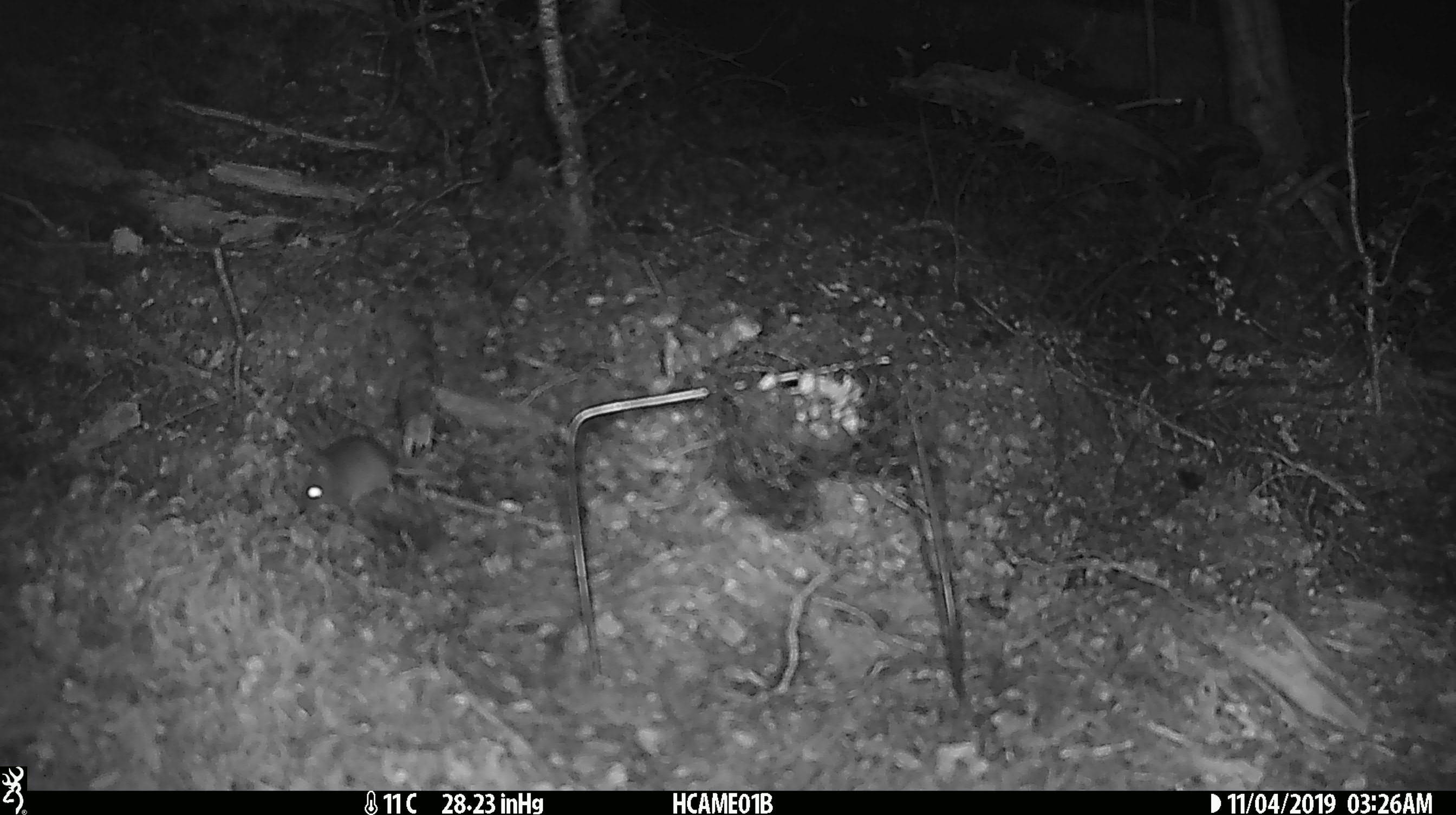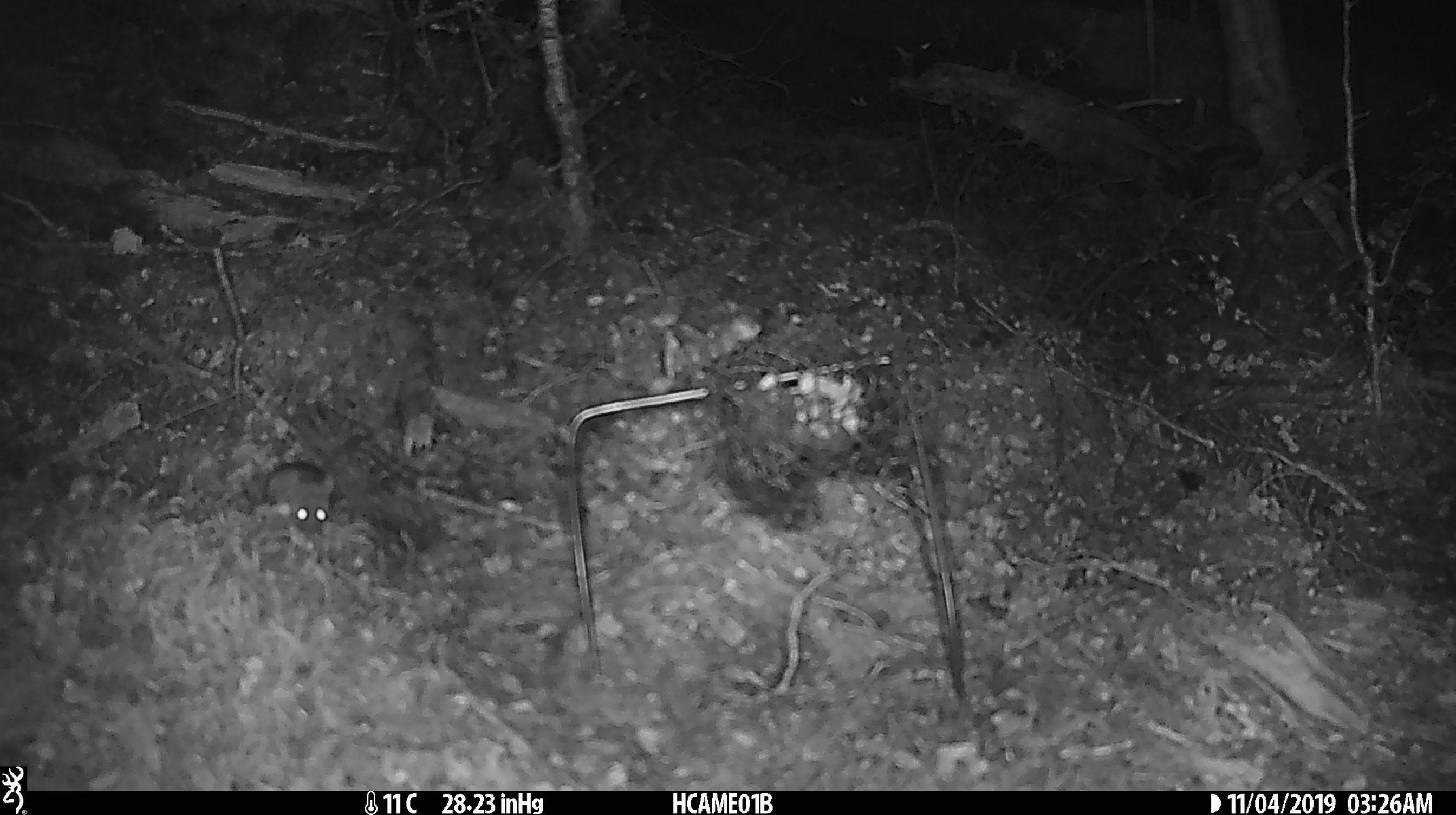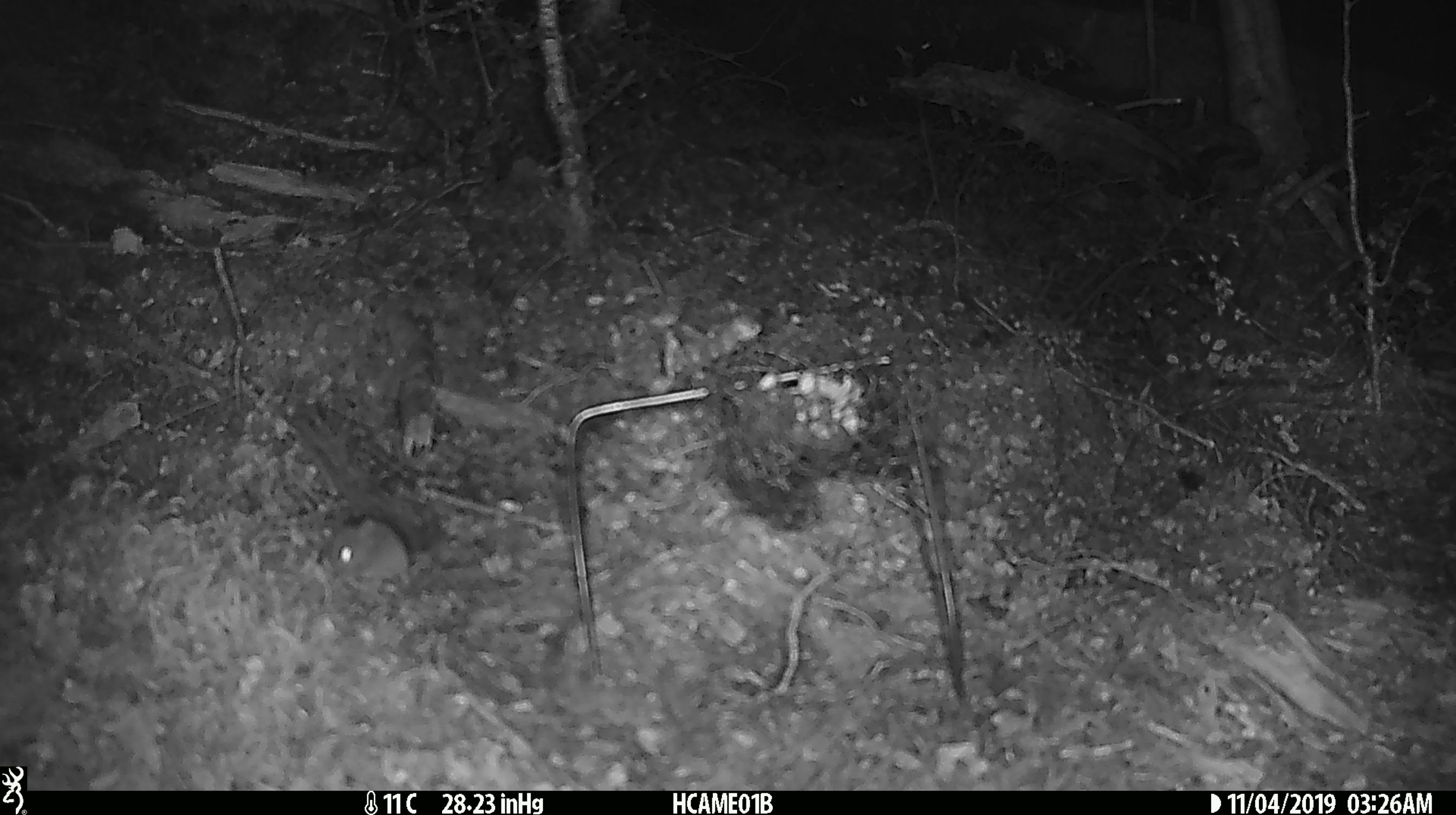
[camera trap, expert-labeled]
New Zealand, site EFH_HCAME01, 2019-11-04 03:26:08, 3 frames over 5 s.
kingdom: Animalia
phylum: Chordata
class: Mammalia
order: Rodentia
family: Muridae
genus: Mus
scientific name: Mus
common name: mouse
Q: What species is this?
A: Mouse (Mus).